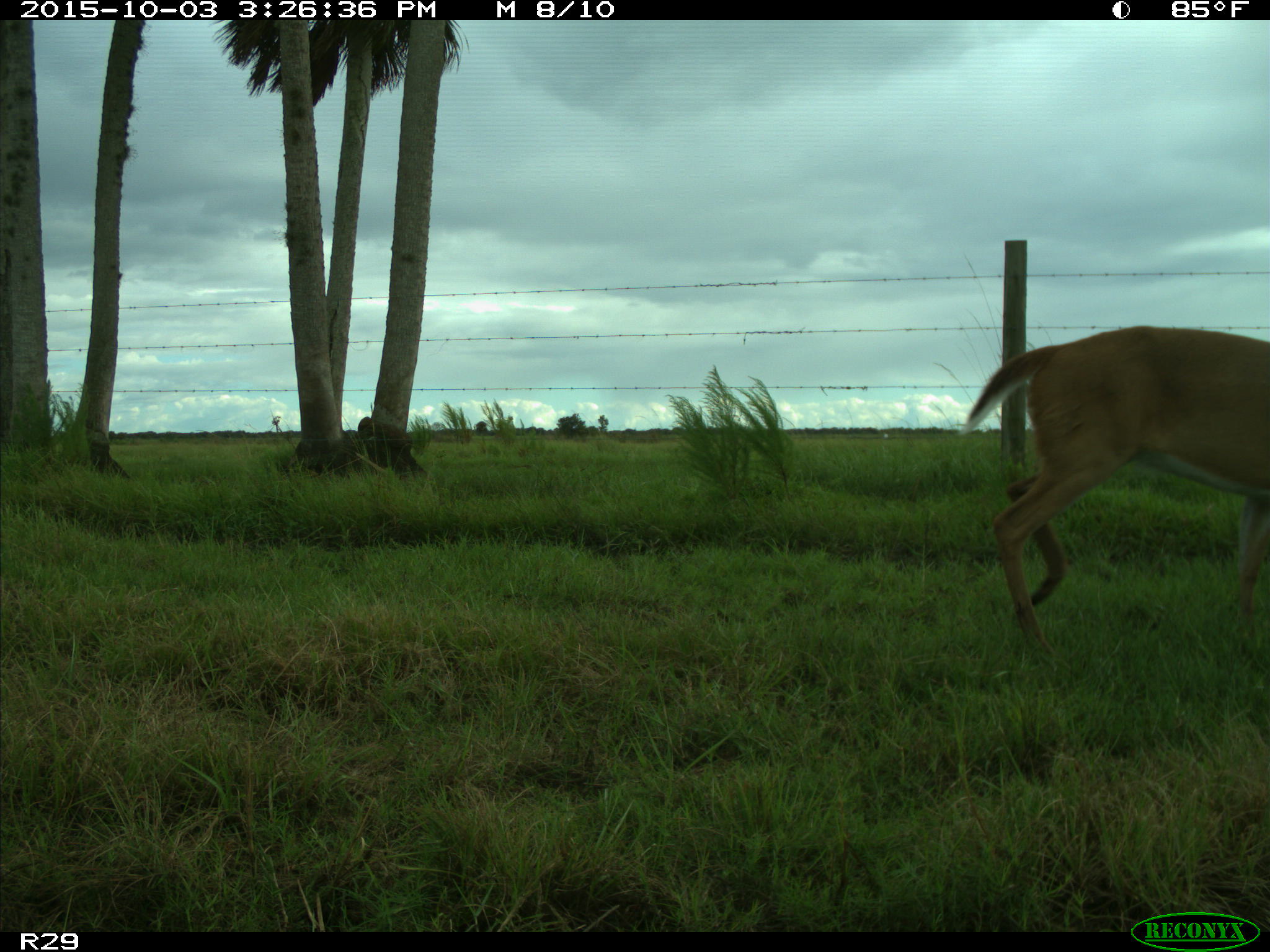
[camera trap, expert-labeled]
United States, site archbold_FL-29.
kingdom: Animalia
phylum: Chordata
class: Mammalia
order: Artiodactyla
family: Cervidae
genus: Odocoileus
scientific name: Odocoileus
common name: deer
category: unidentified deer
Unidentified deer (deer) (Odocoileus).